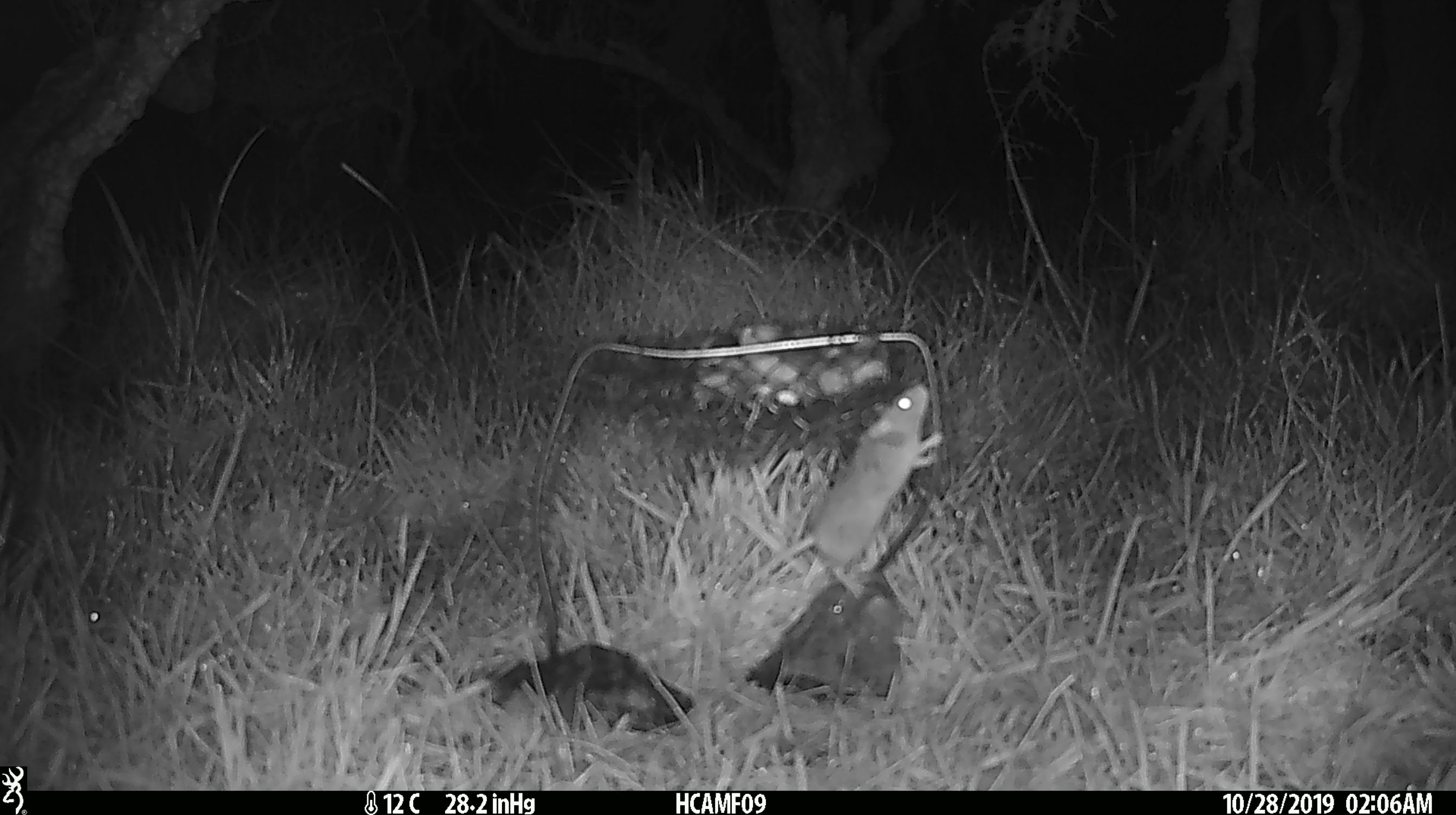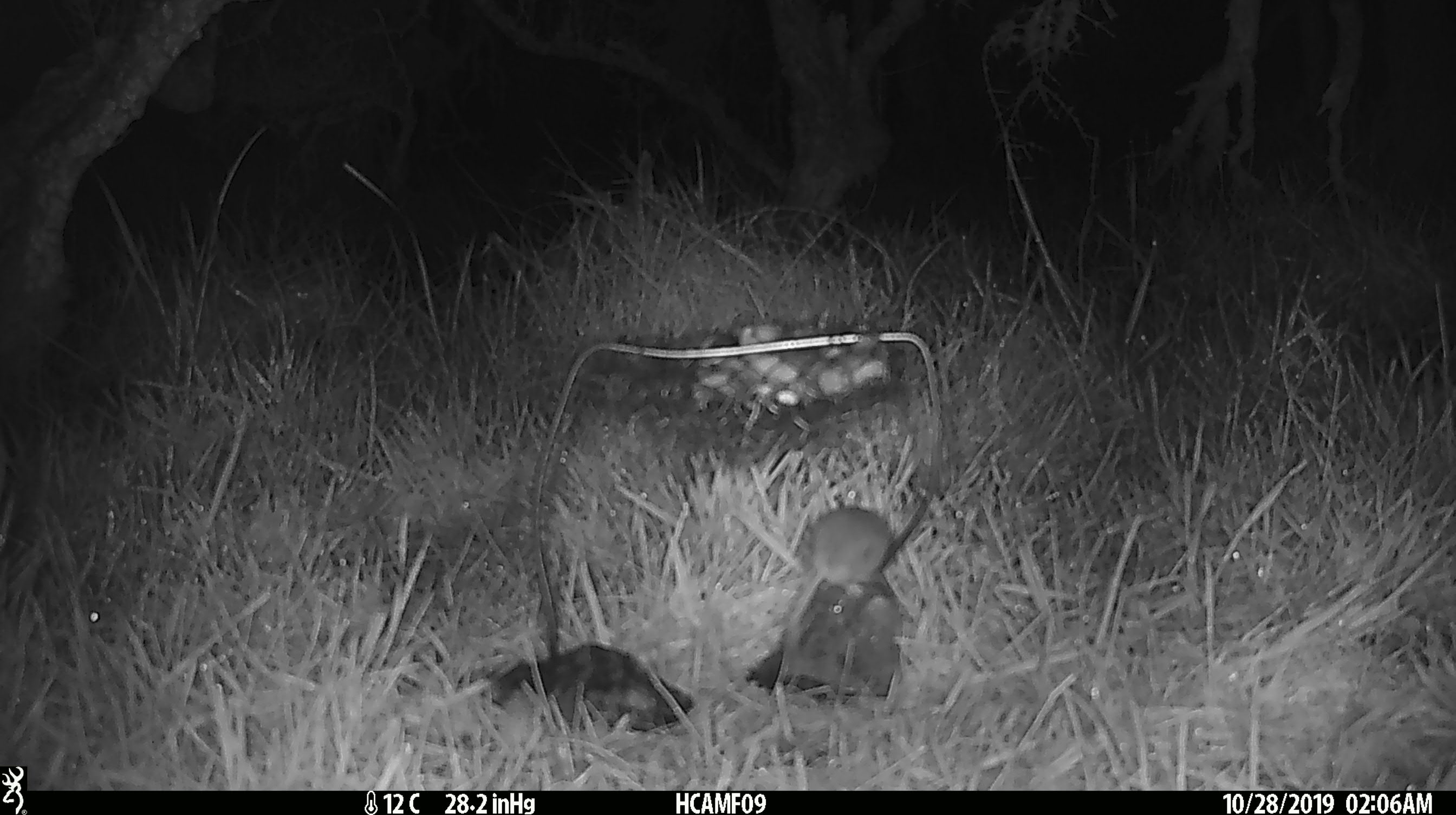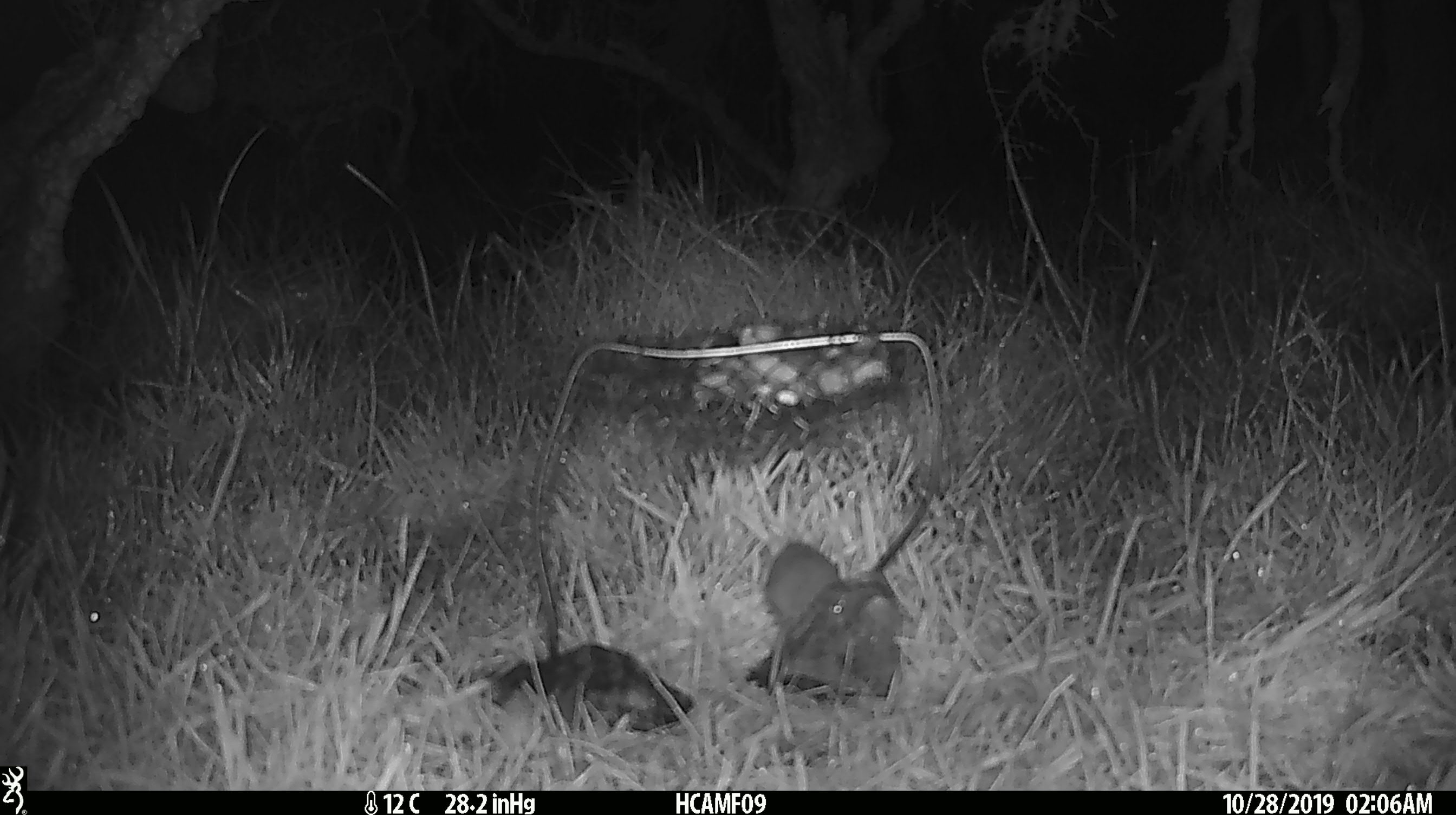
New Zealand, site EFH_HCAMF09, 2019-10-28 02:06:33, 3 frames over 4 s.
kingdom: Animalia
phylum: Chordata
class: Mammalia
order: Rodentia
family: Muridae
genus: Mus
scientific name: Mus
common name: mouse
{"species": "mouse (Mus)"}